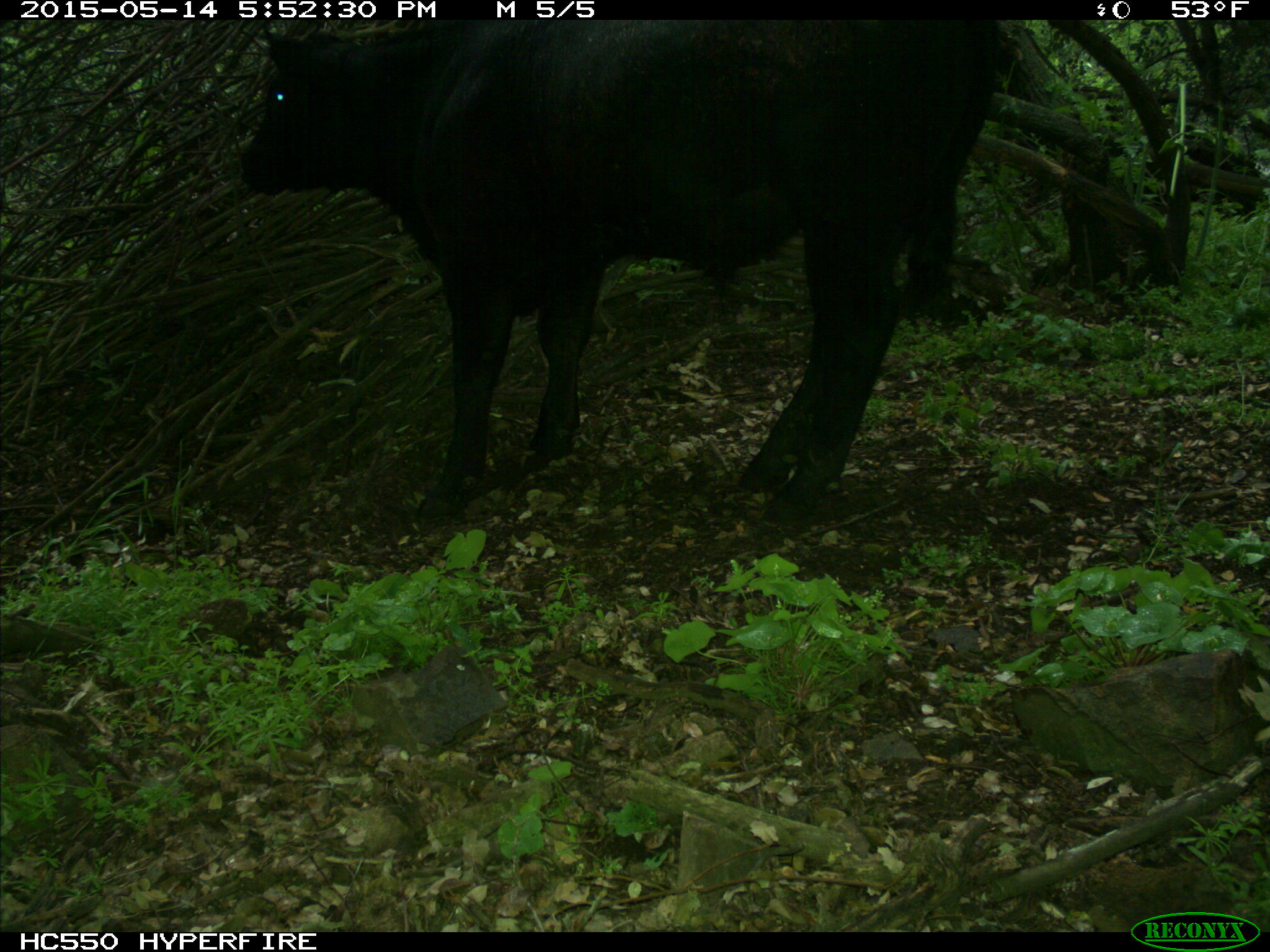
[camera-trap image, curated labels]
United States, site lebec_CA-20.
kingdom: Animalia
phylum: Chordata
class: Mammalia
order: Artiodactyla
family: Bovidae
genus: Bos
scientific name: Bos taurus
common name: domestic cow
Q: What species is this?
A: Bos taurus (domestic cow).